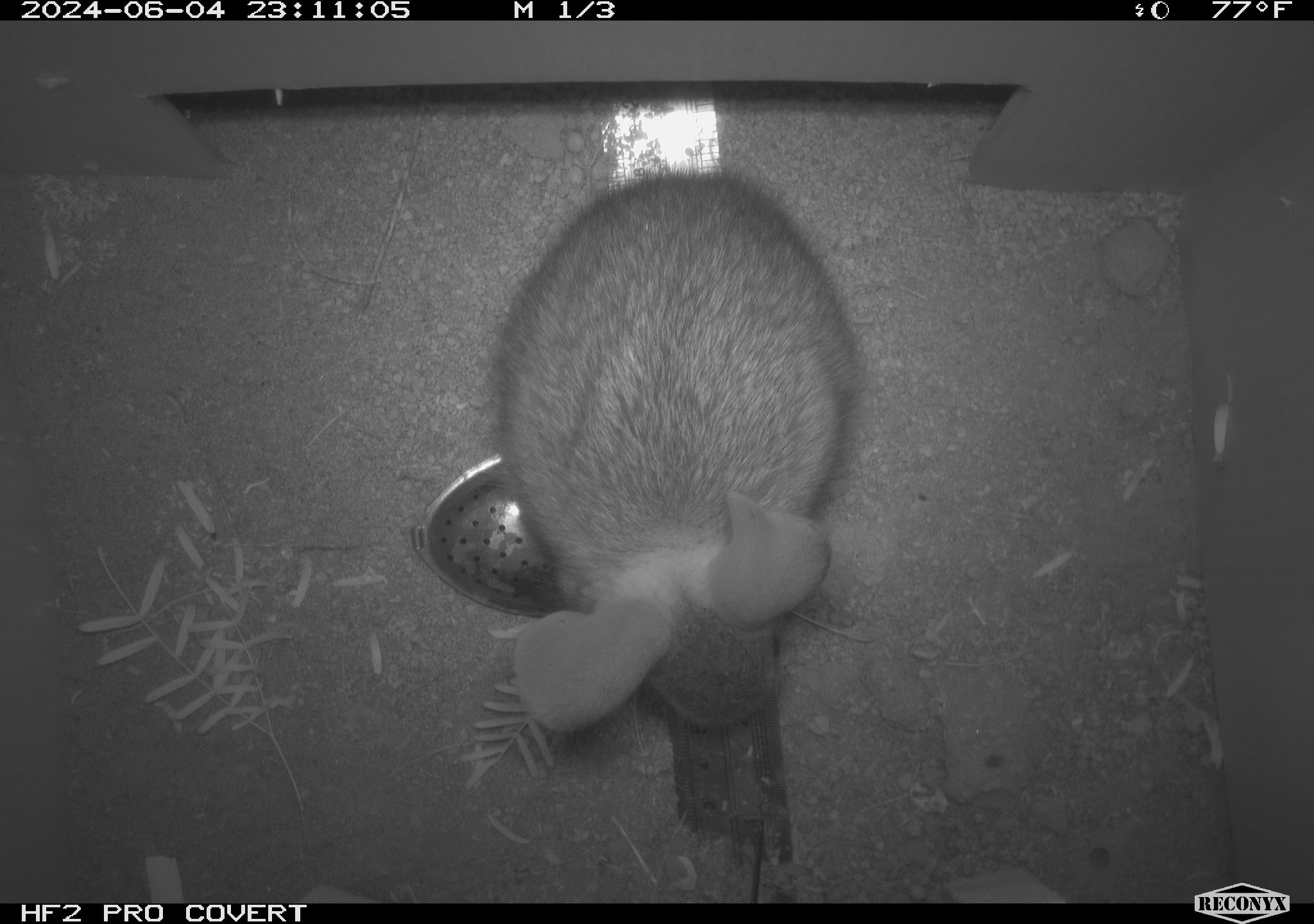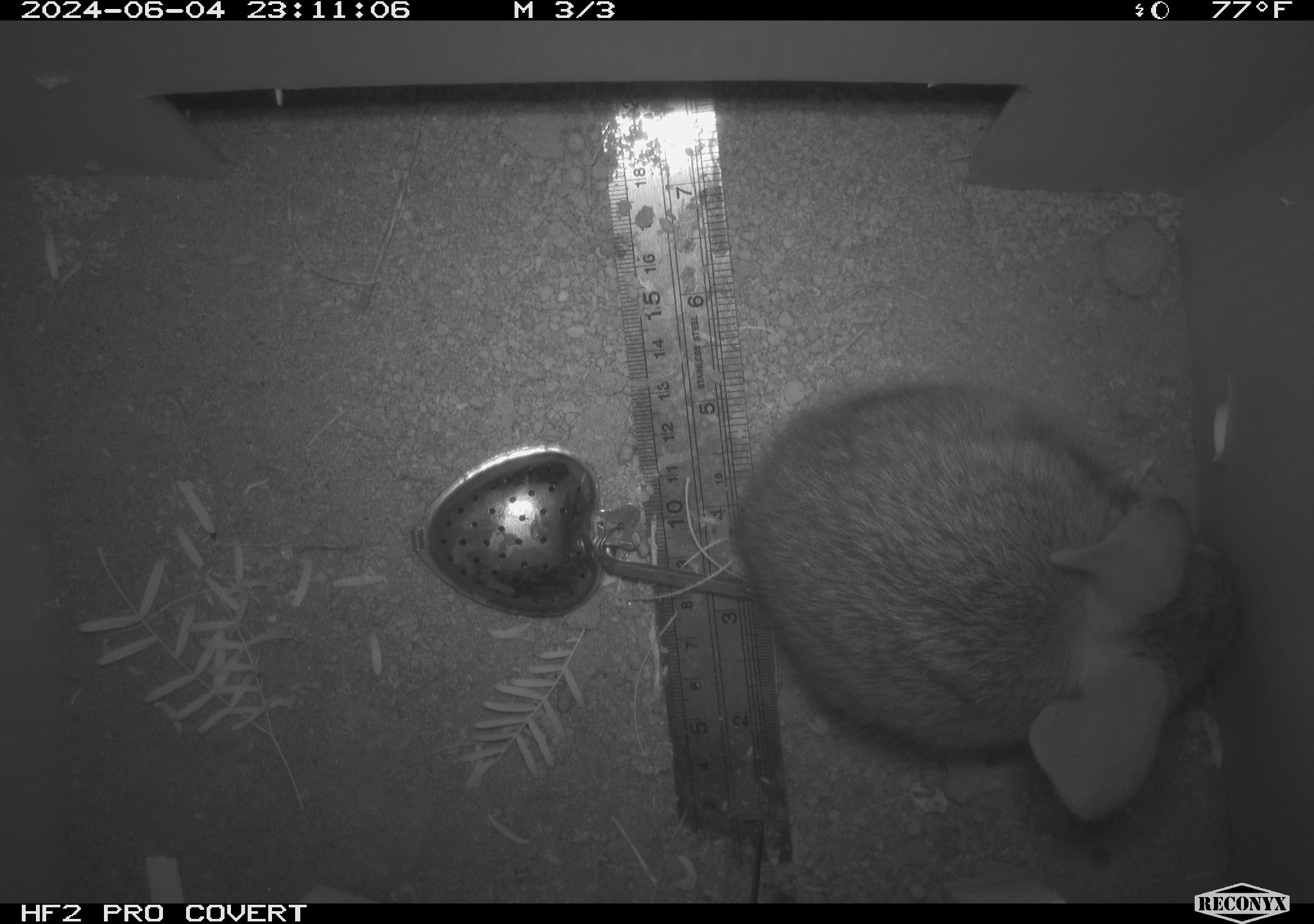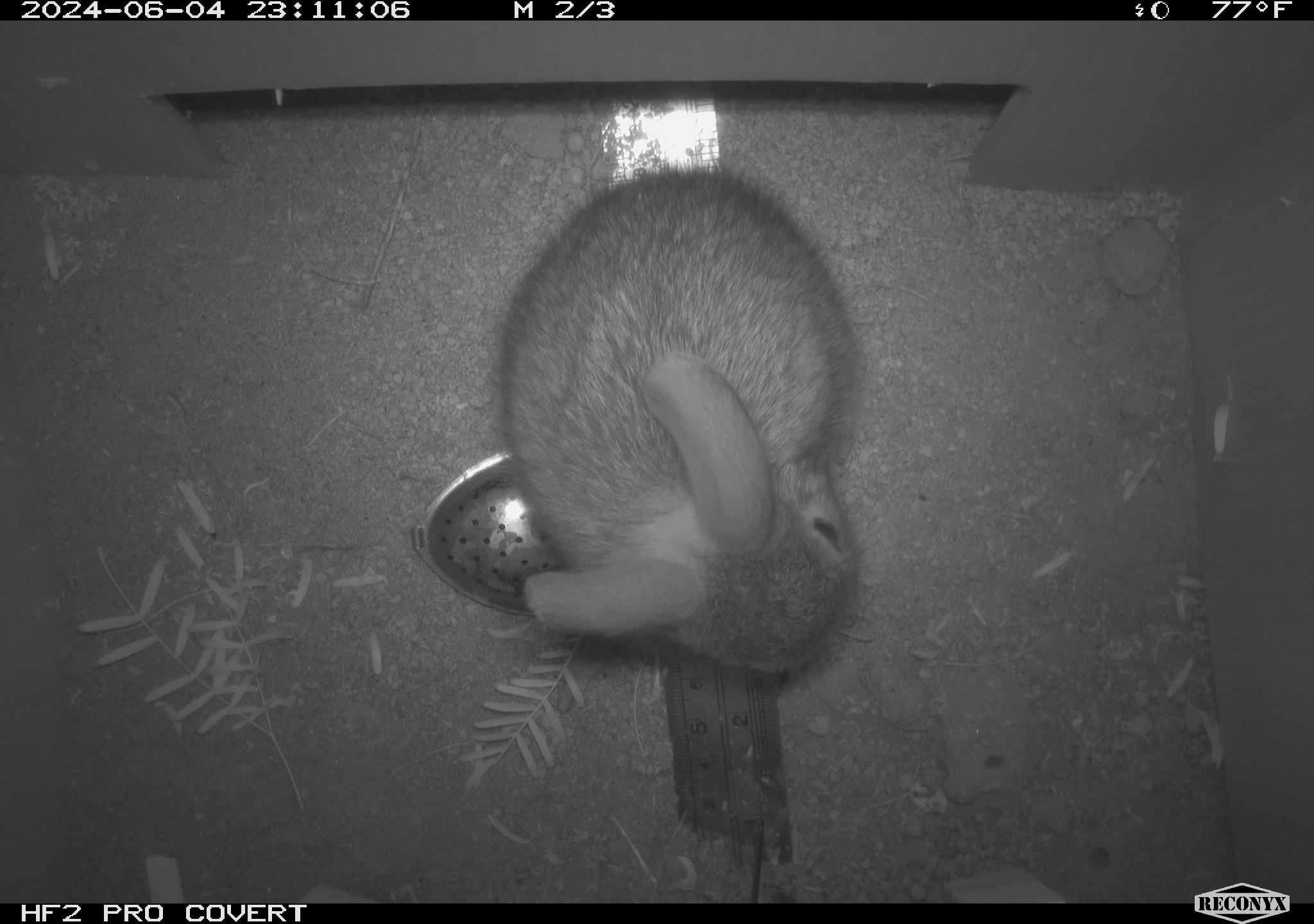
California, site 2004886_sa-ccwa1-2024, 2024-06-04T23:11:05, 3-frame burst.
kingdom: Animalia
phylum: Chordata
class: Mammalia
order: Lagomorpha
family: Leporidae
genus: Sylvilagus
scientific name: Sylvilagus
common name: cottontail rabbits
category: sylvilagus species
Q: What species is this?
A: Sylvilagus species (cottontail rabbits) (Sylvilagus).